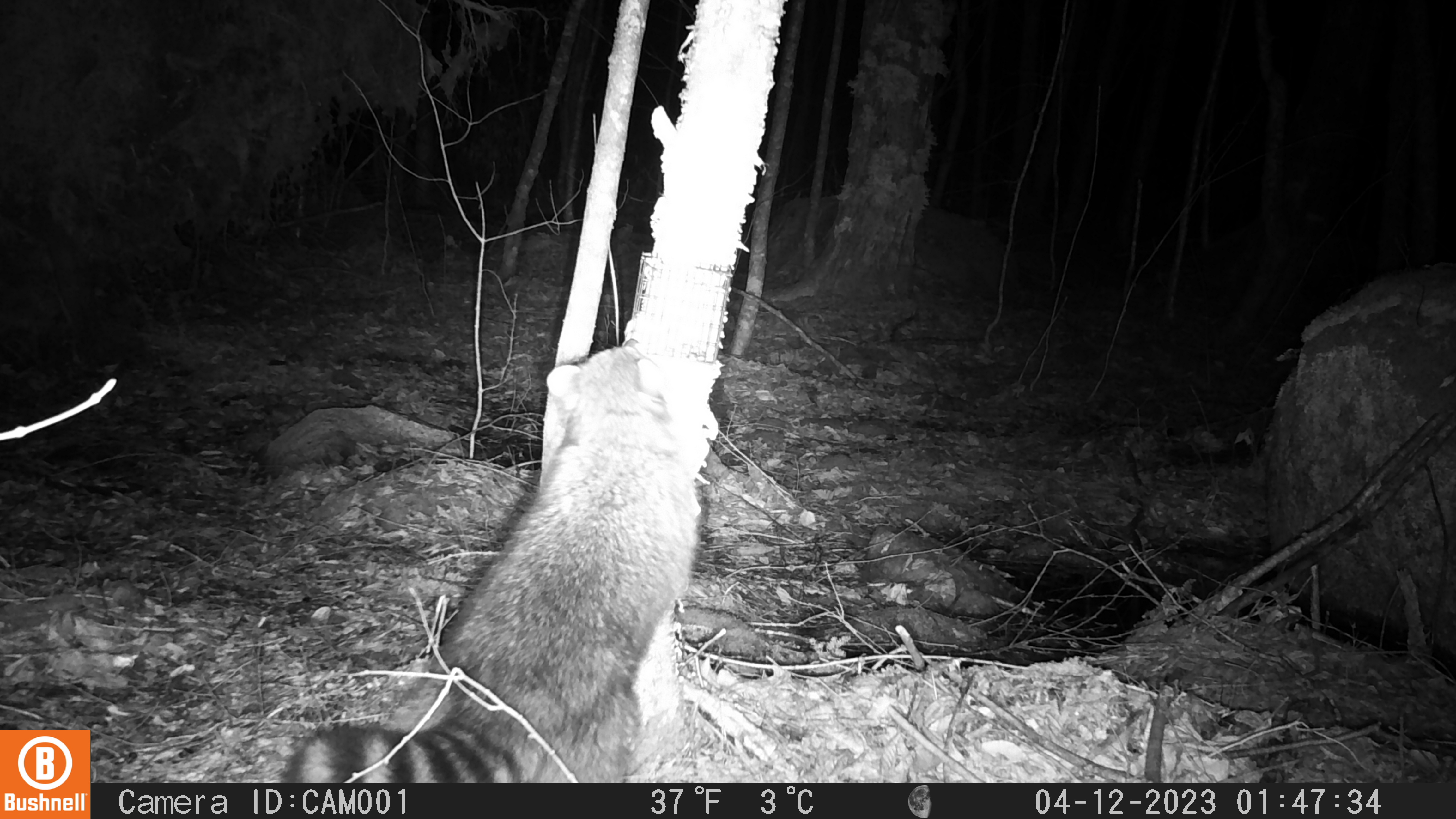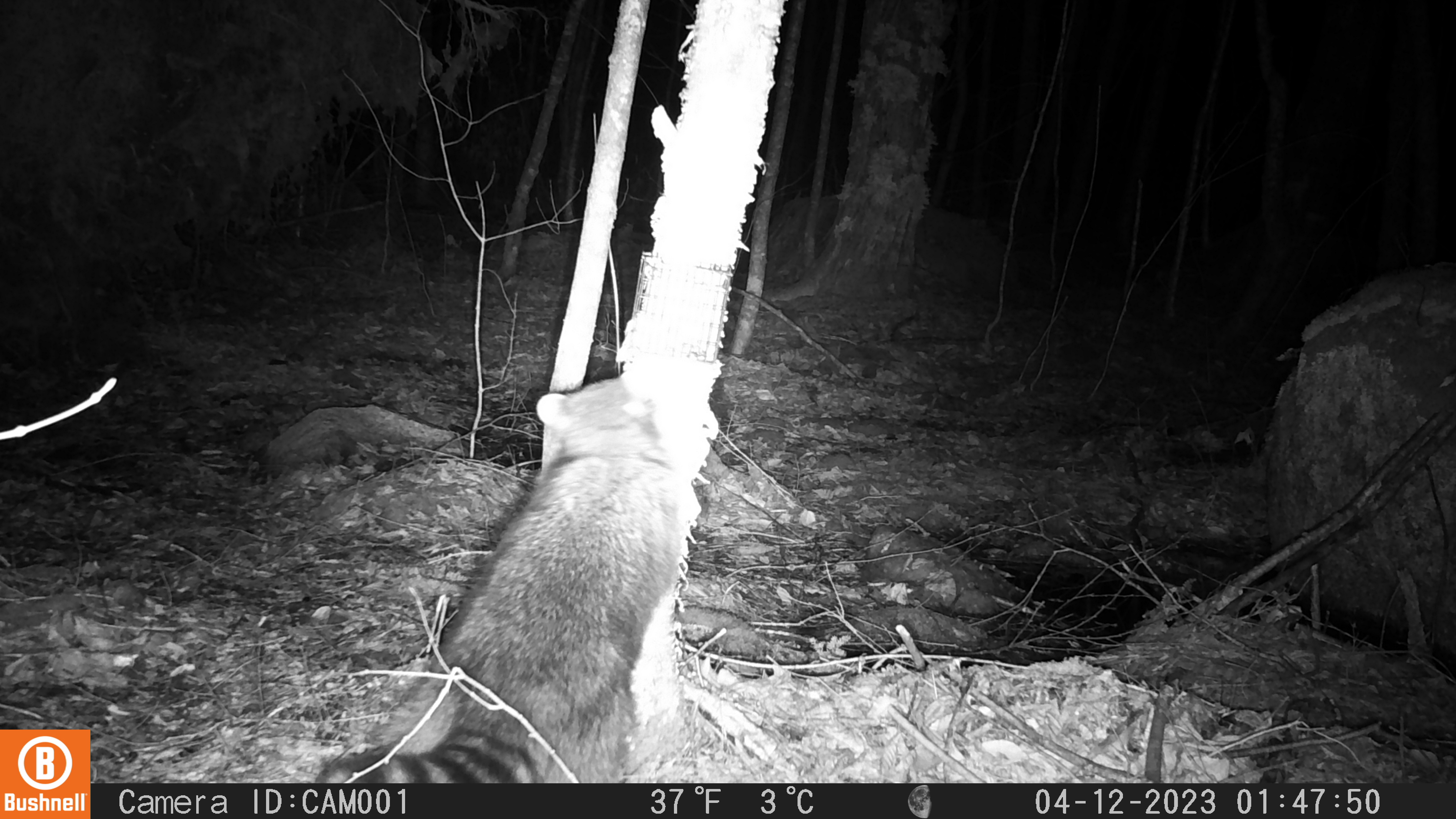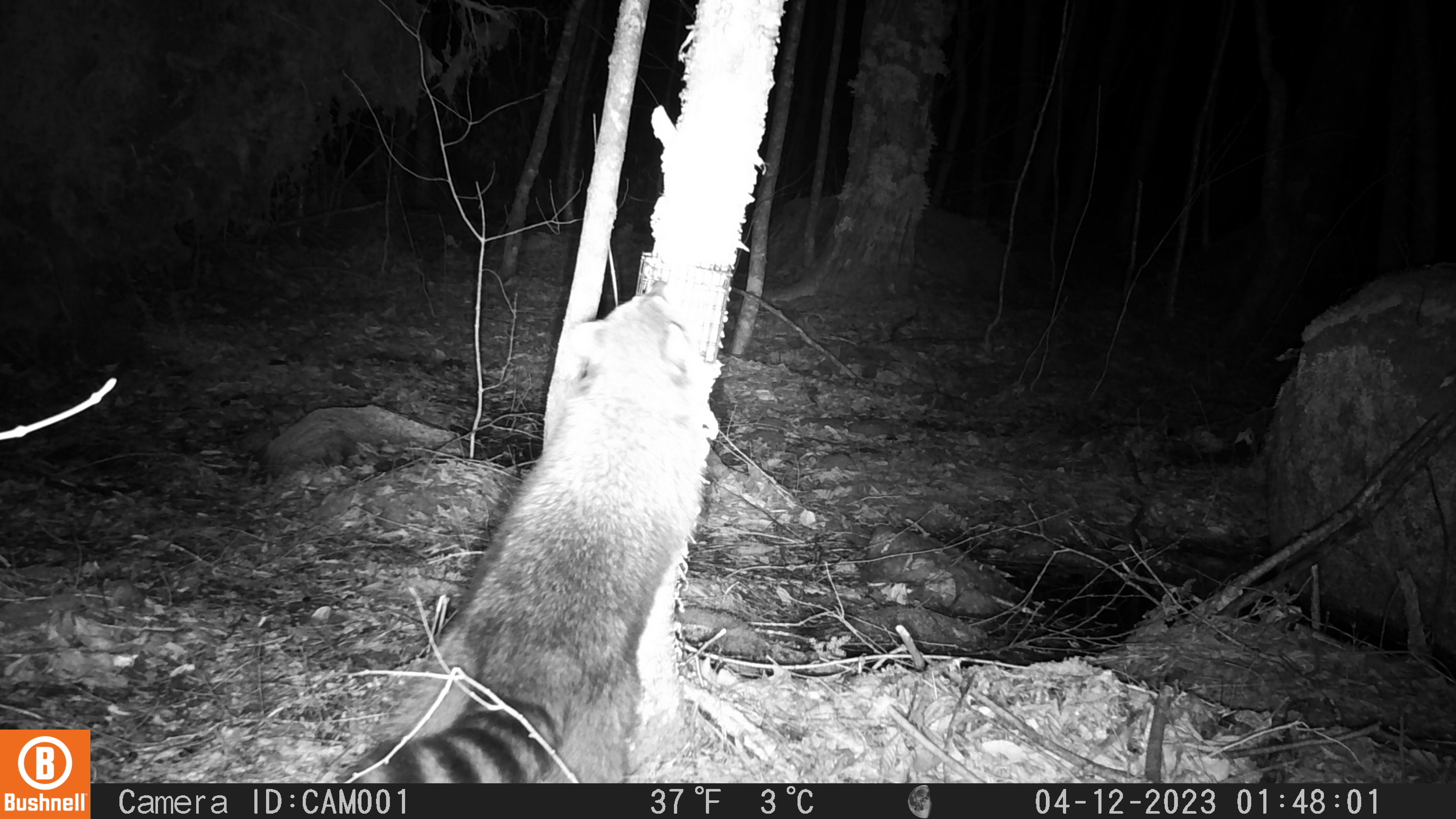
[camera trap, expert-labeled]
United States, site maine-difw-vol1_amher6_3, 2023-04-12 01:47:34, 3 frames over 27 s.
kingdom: Animalia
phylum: Chordata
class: Mammalia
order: Carnivora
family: Procyonidae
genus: Procyon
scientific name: Procyon lotor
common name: raccoon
Raccoon (Procyon lotor).